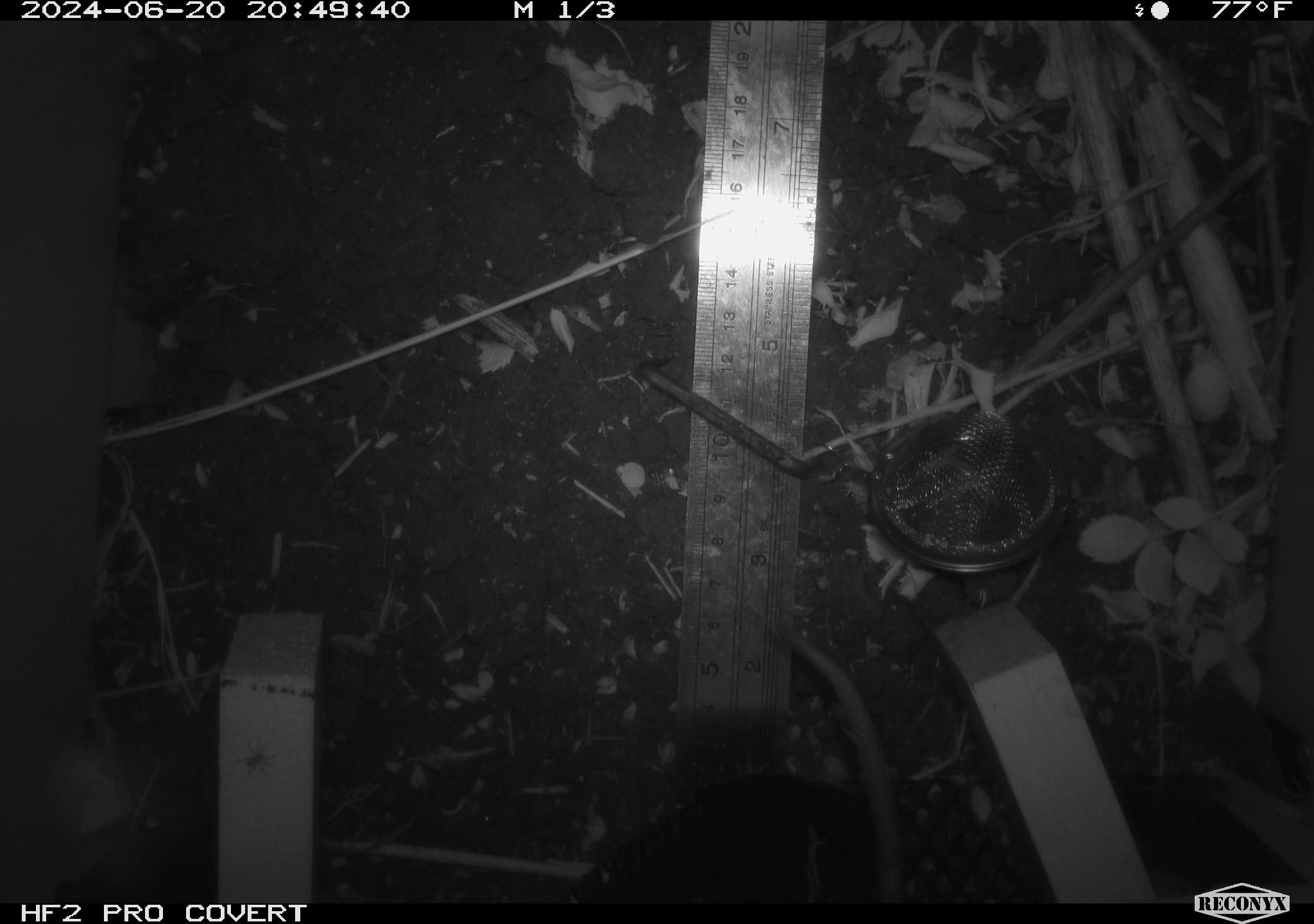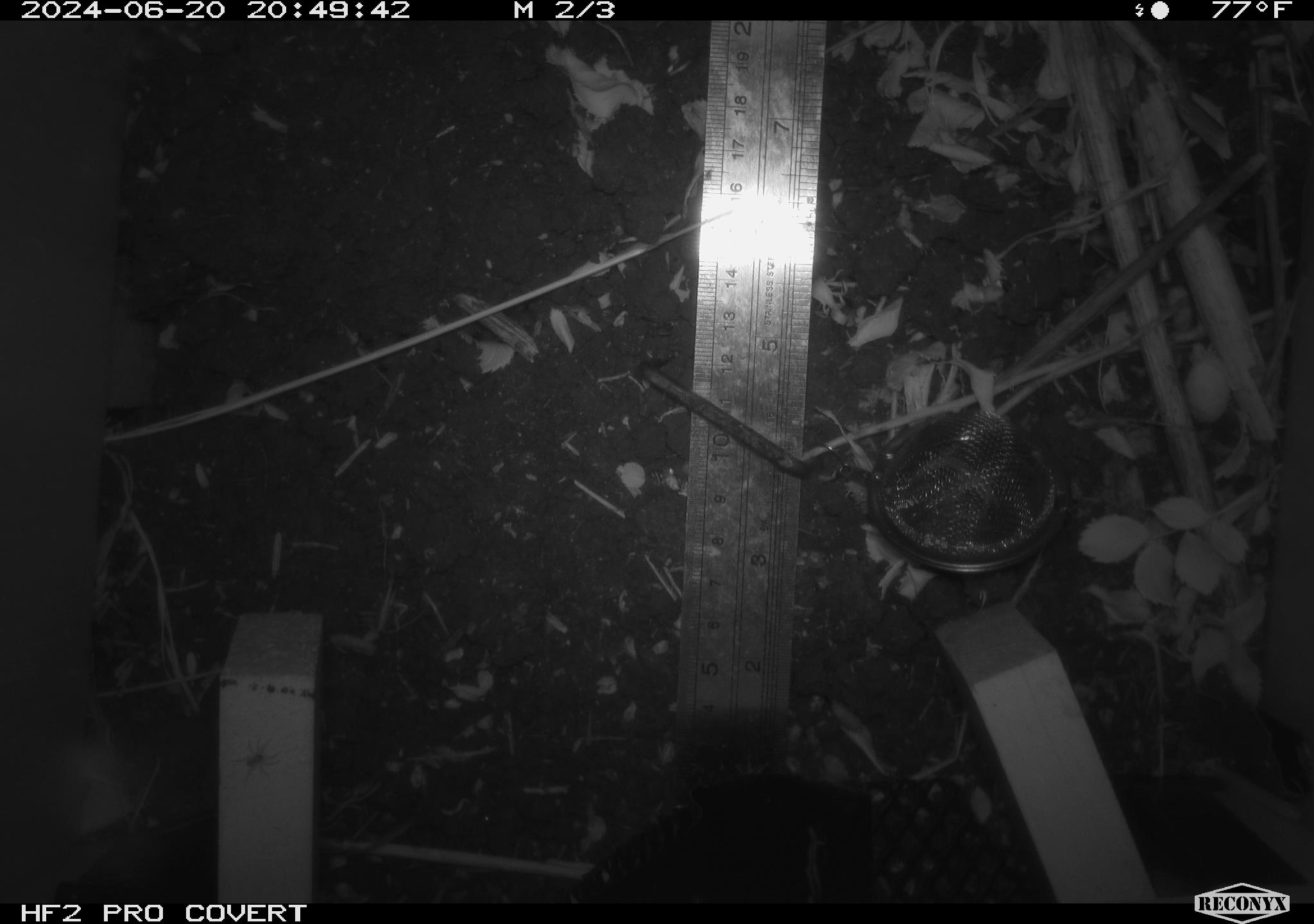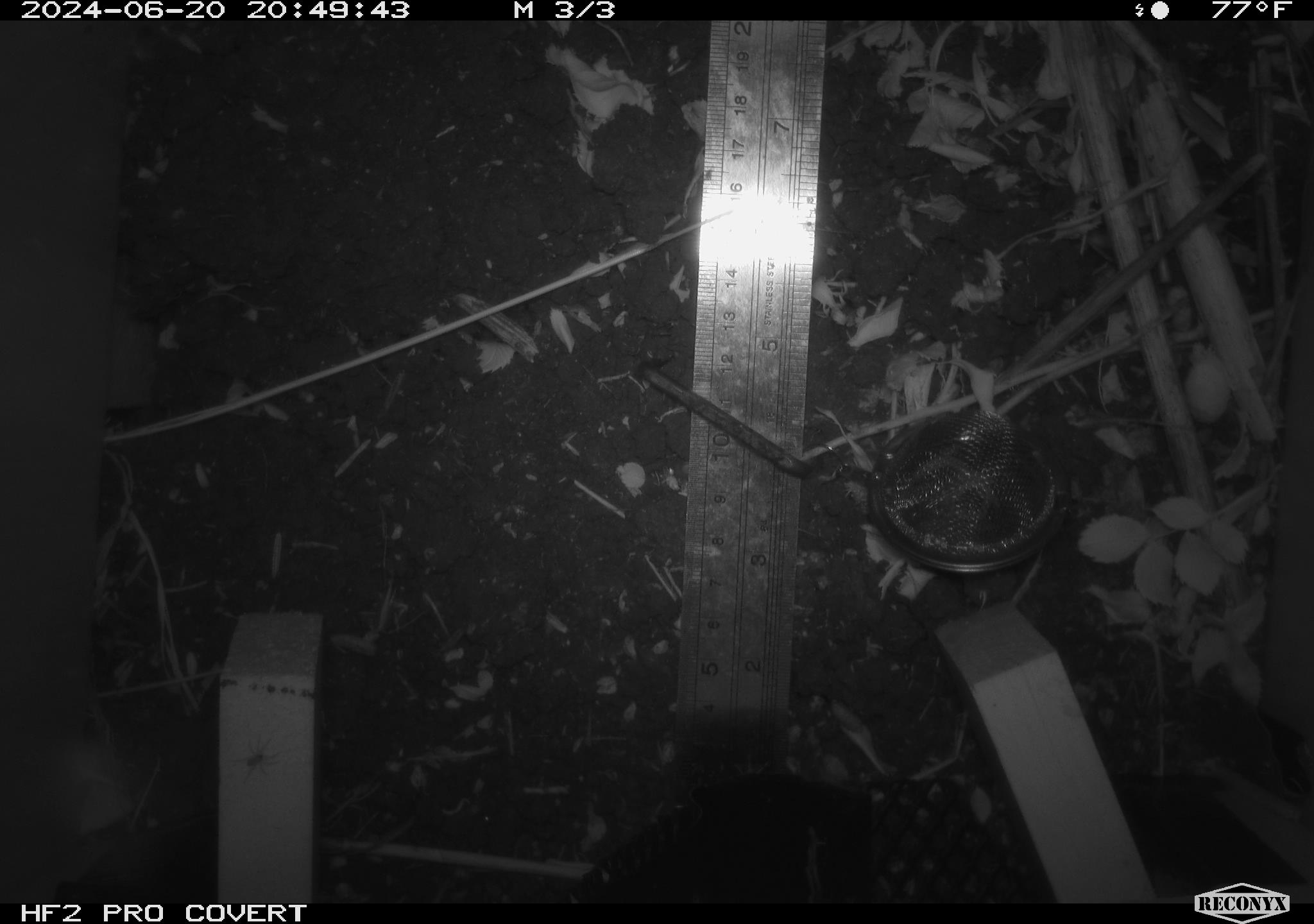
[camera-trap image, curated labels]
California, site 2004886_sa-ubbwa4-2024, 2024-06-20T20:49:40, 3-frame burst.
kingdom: Animalia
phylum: Chordata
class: Mammalia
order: Rodentia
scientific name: Rodentia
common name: woodrat or rat or mouse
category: woodrat or rat or mouse species